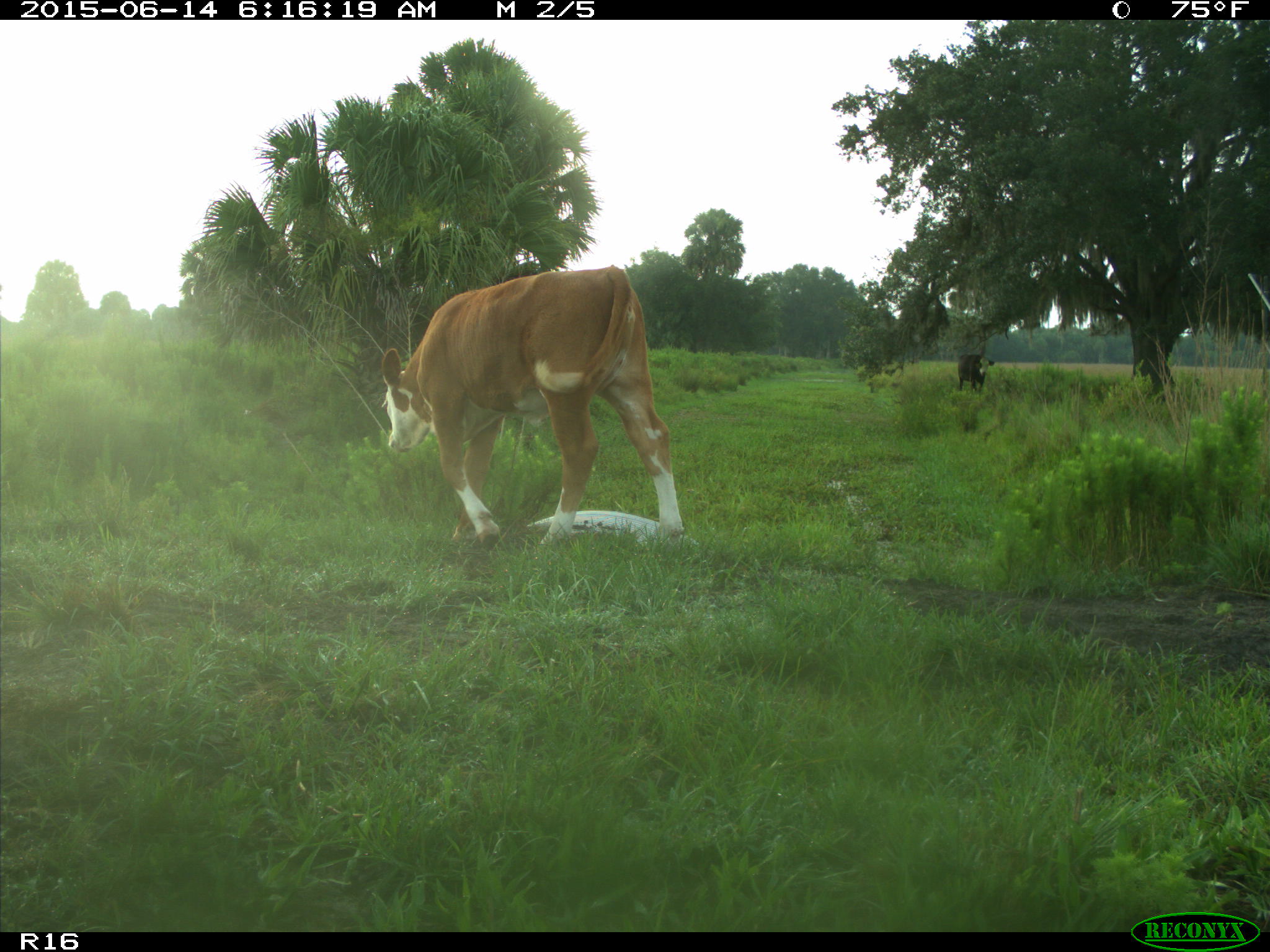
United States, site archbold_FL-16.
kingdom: Animalia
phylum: Chordata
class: Mammalia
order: Artiodactyla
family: Bovidae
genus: Bos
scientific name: Bos taurus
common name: domestic cow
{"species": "Bos taurus (domestic cow)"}